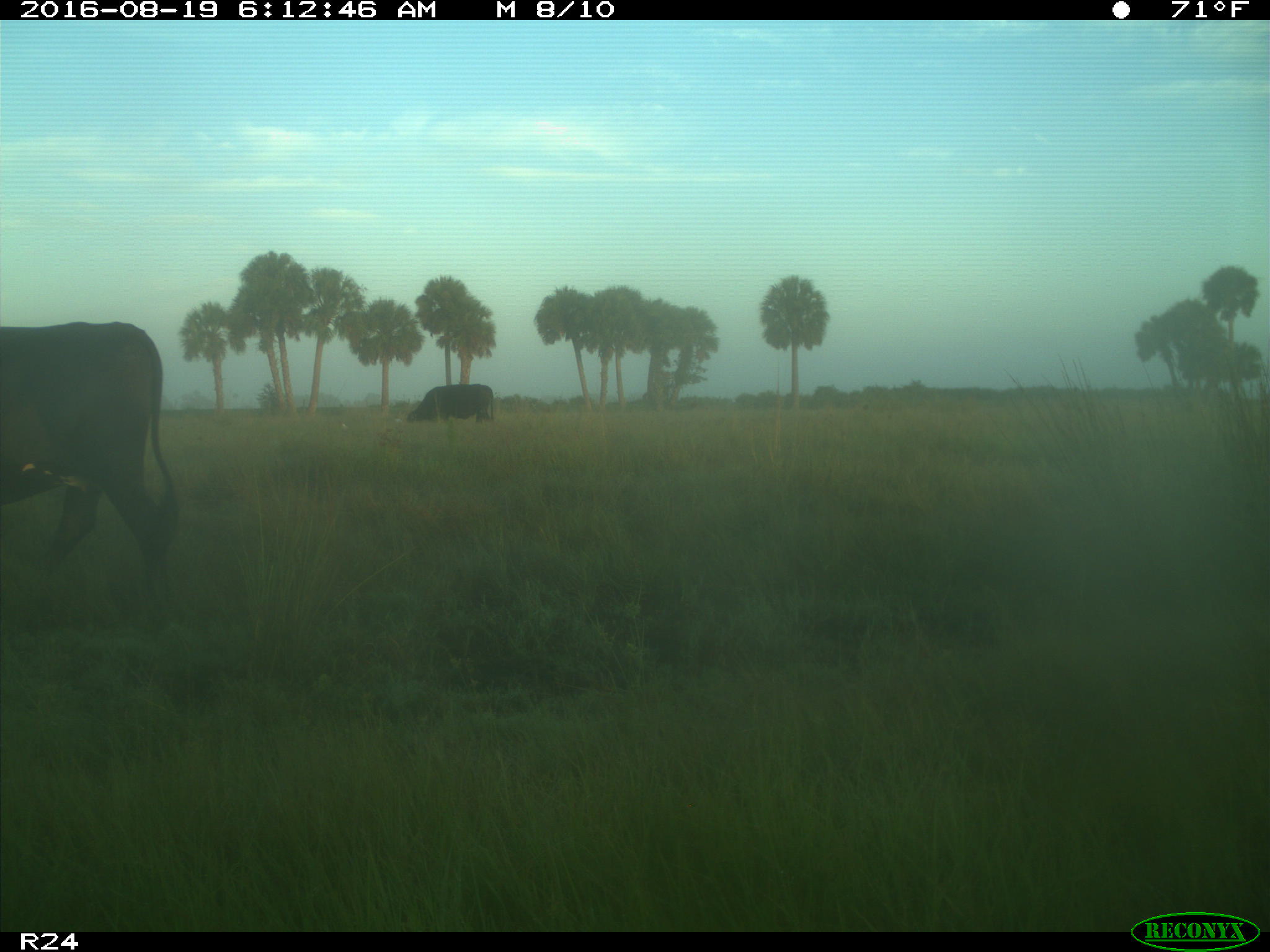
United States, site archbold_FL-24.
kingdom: Animalia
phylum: Chordata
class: Mammalia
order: Artiodactyla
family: Bovidae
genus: Bos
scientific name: Bos taurus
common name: domestic cow